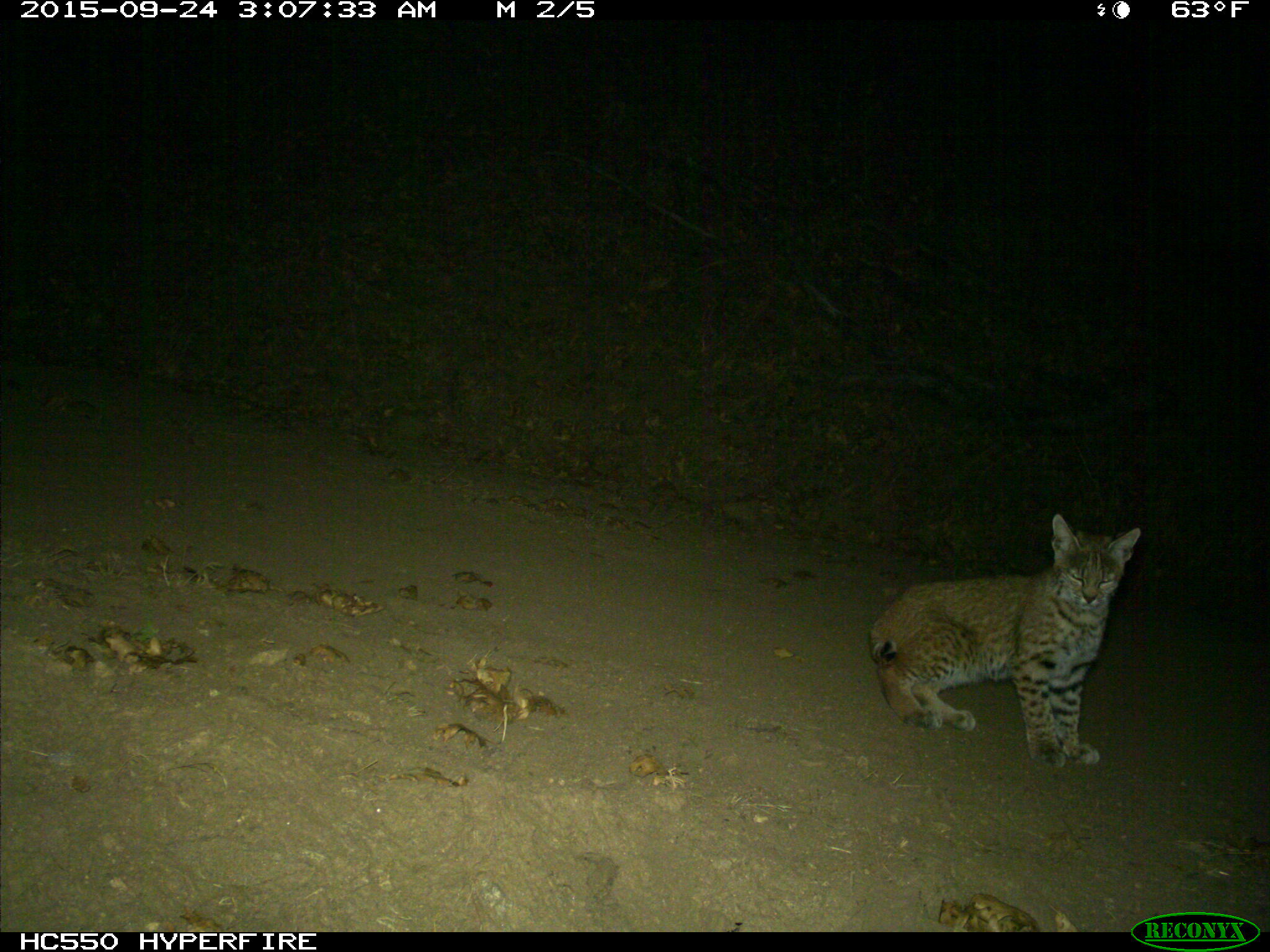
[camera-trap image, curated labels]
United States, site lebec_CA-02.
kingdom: Animalia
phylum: Chordata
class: Mammalia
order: Carnivora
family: Felidae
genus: Lynx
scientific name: Lynx rufus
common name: bobcat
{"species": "Lynx rufus (bobcat)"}